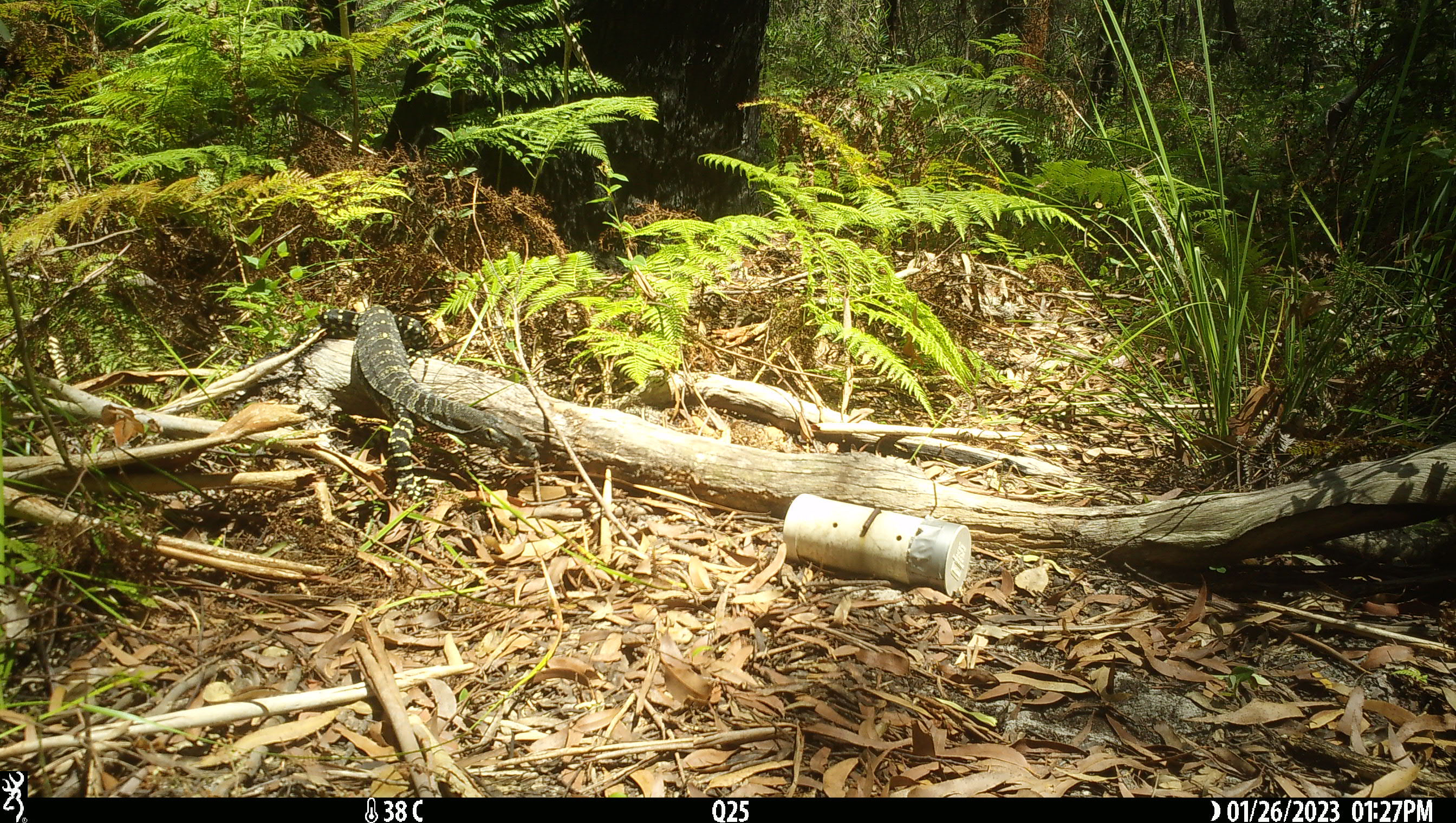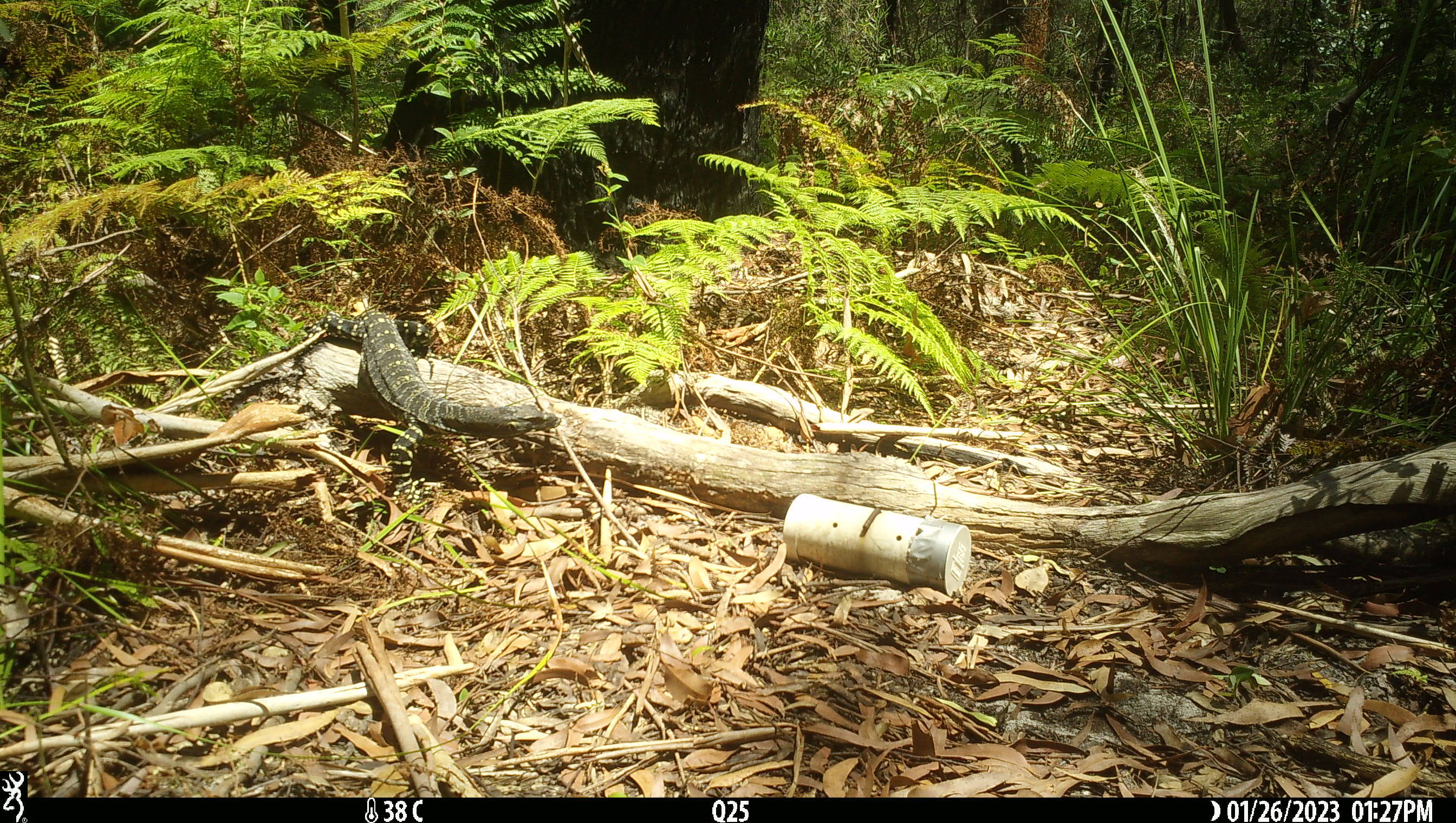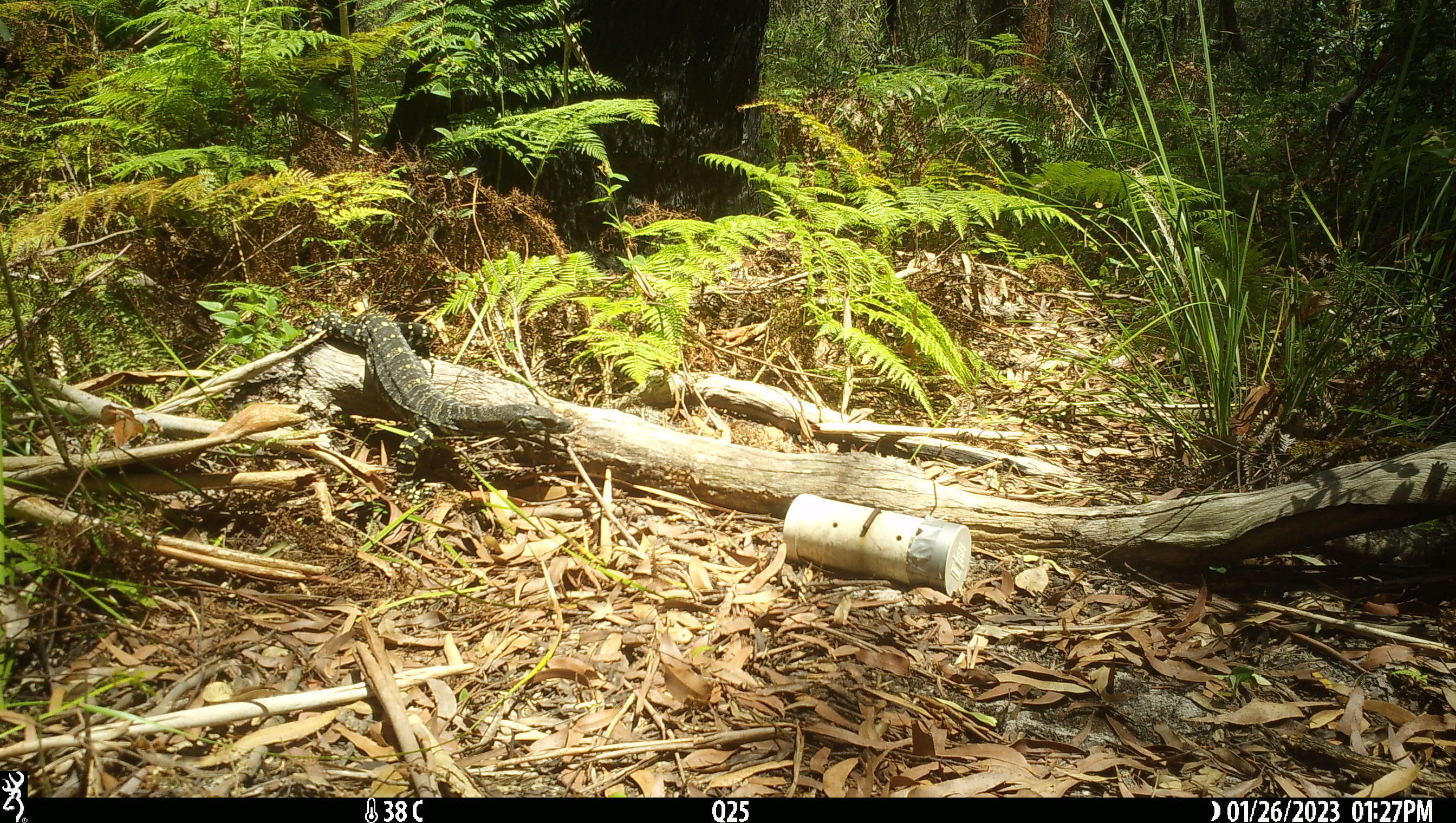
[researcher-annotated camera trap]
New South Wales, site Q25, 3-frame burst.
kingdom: Animalia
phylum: Chordata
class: Reptilia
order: Squamata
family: Varanidae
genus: Varanus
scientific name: Varanus varius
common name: lace monitor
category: goanna